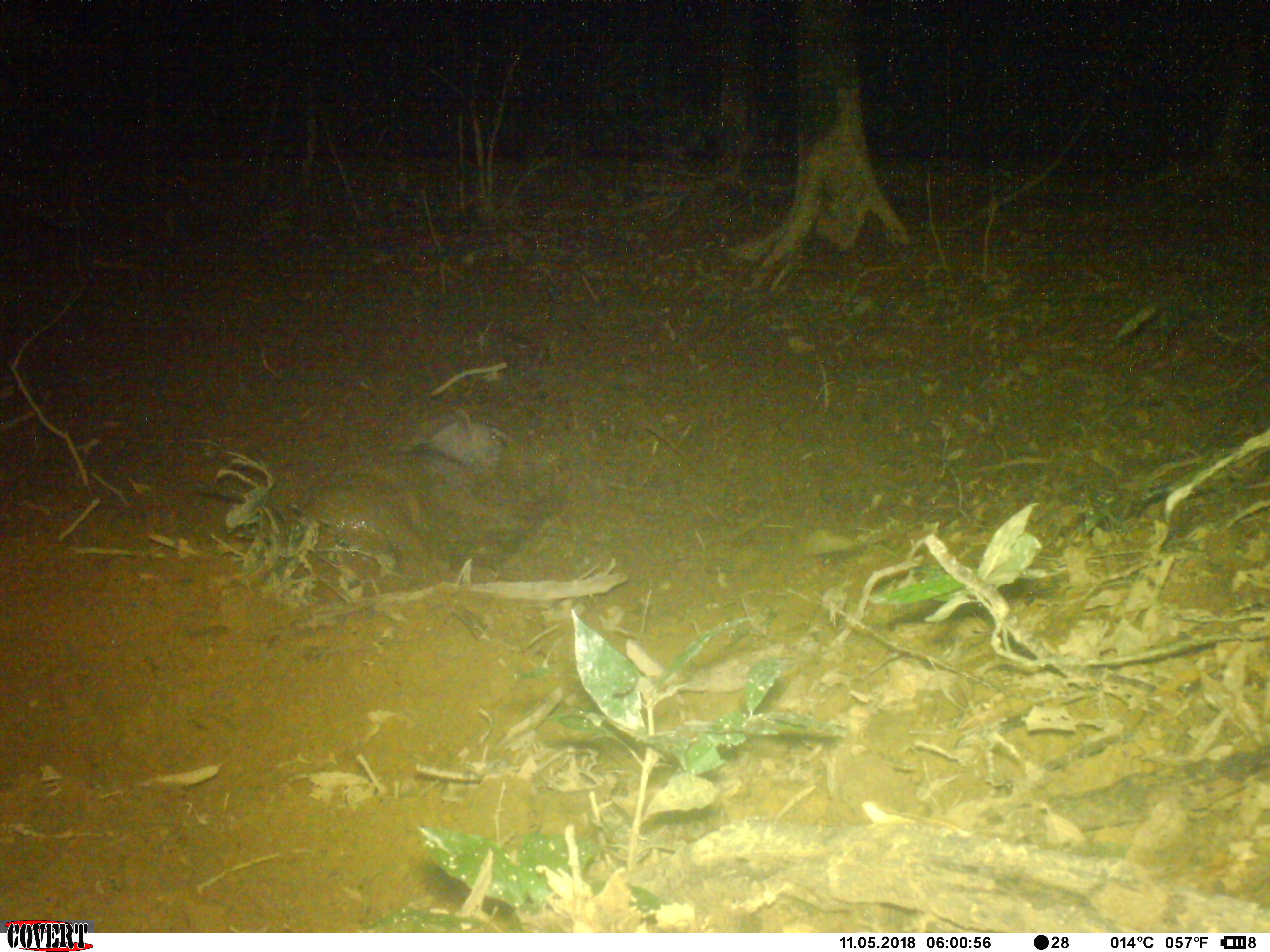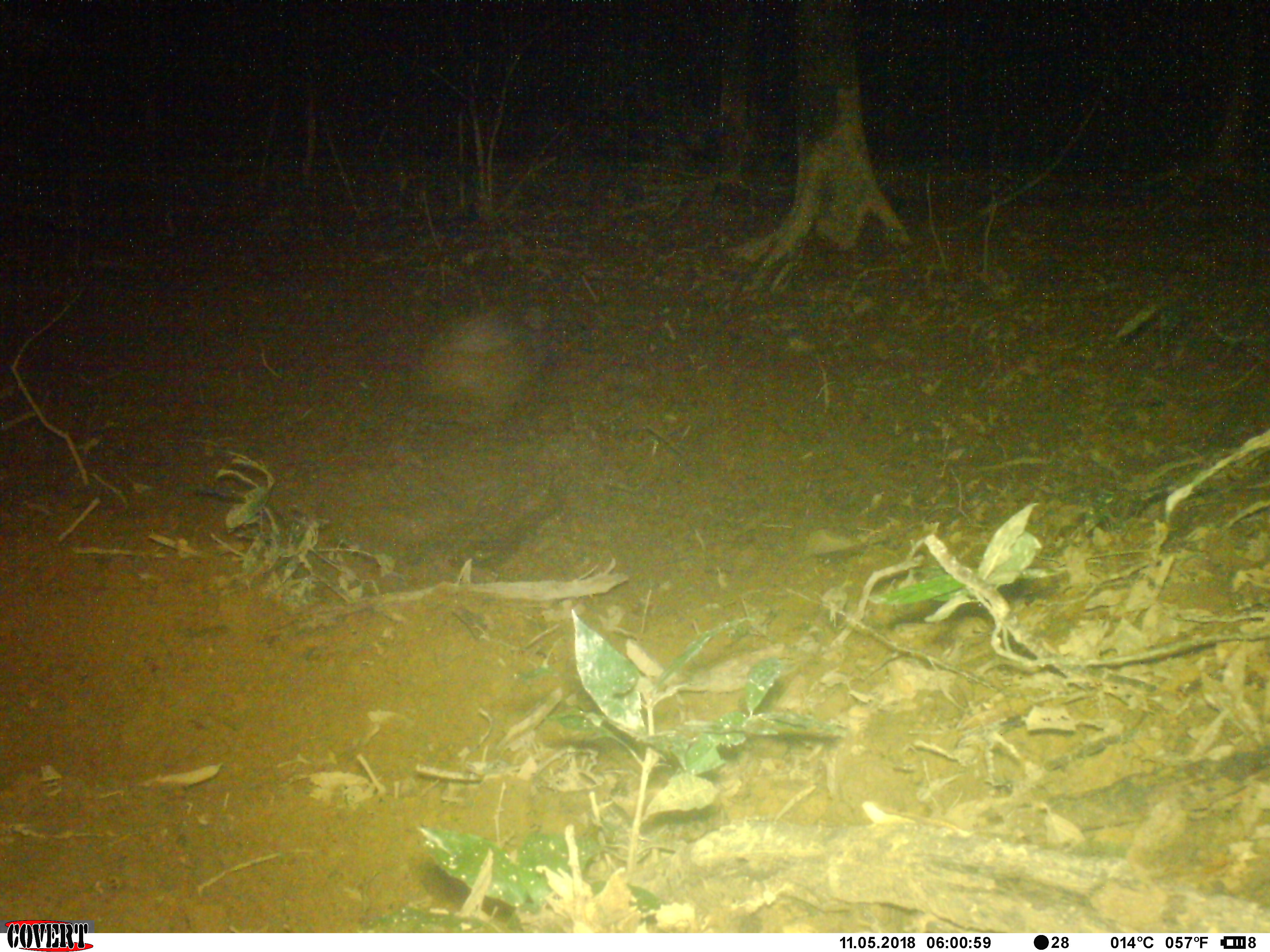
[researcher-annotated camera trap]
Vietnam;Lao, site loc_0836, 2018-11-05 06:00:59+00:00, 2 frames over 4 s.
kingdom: Animalia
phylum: Chordata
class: Mammalia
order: Artiodactyla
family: Suidae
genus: Sus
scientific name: Sus scrofa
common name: eurasian wild pig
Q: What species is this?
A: Eurasian wild pig (Sus scrofa).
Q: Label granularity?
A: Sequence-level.